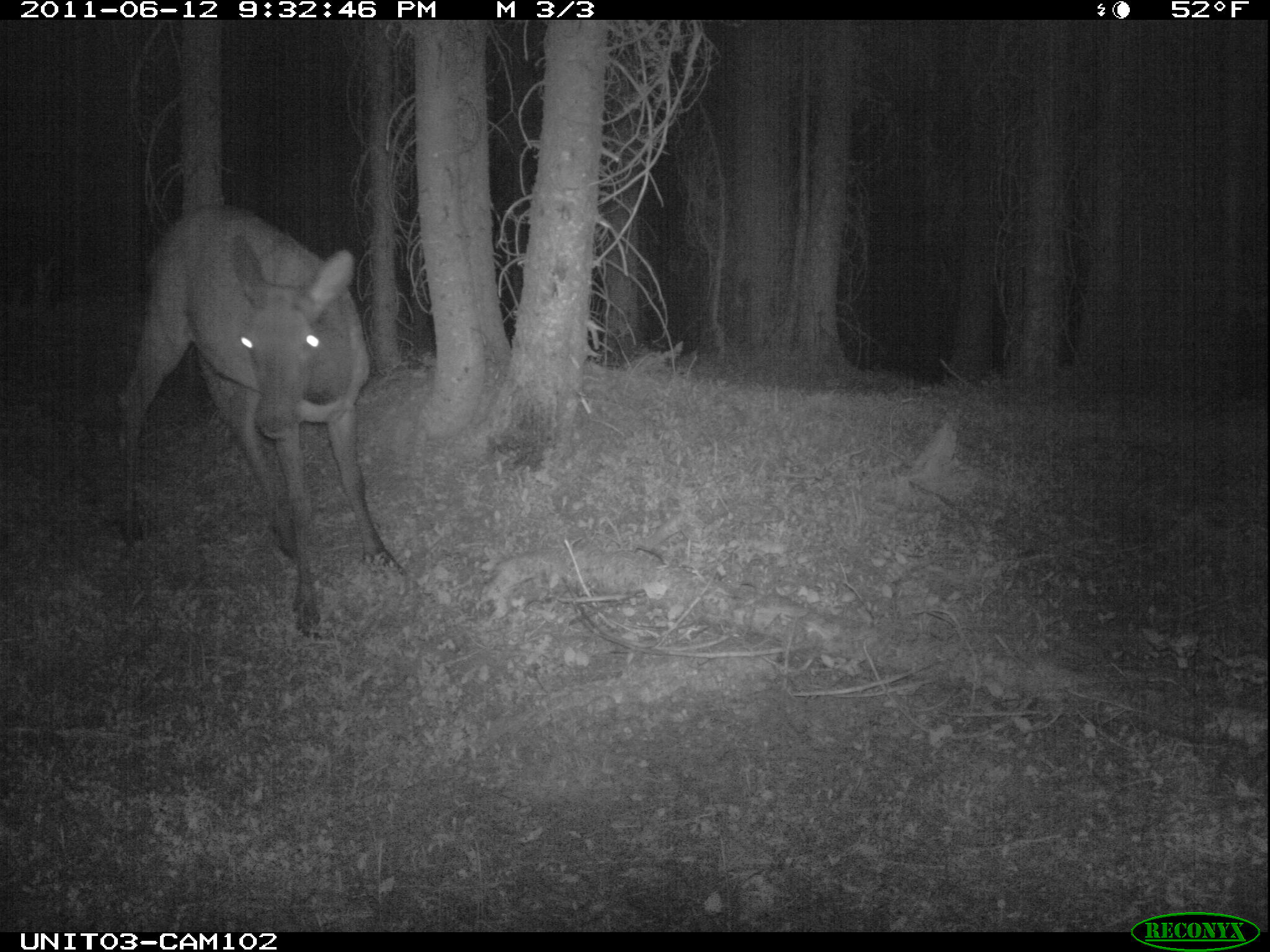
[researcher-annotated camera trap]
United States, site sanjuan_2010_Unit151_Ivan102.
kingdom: Animalia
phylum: Chordata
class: Mammalia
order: Artiodactyla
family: Cervidae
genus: Cervus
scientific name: Cervus elaphus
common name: red deer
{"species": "Cervus elaphus (red deer)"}